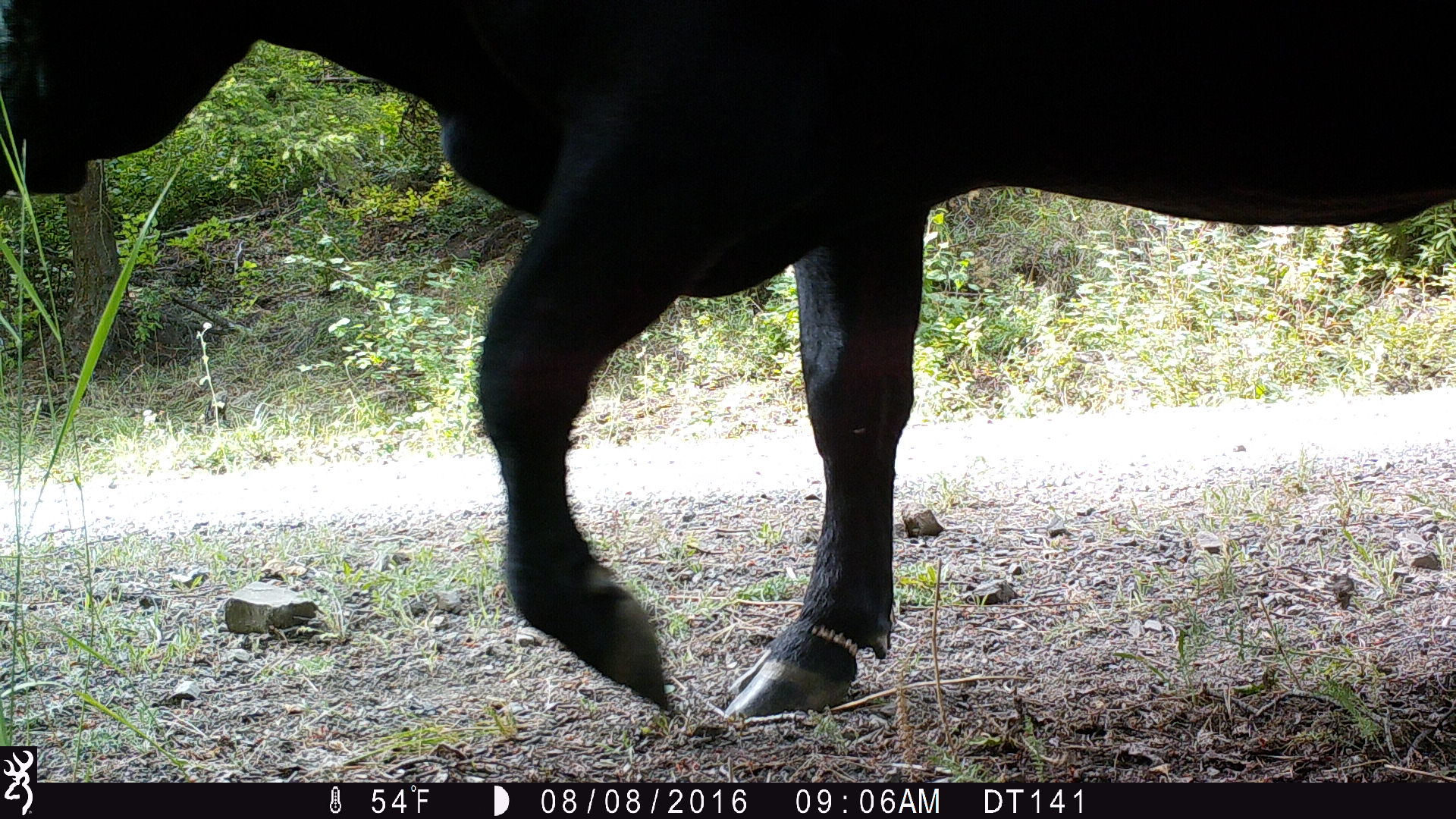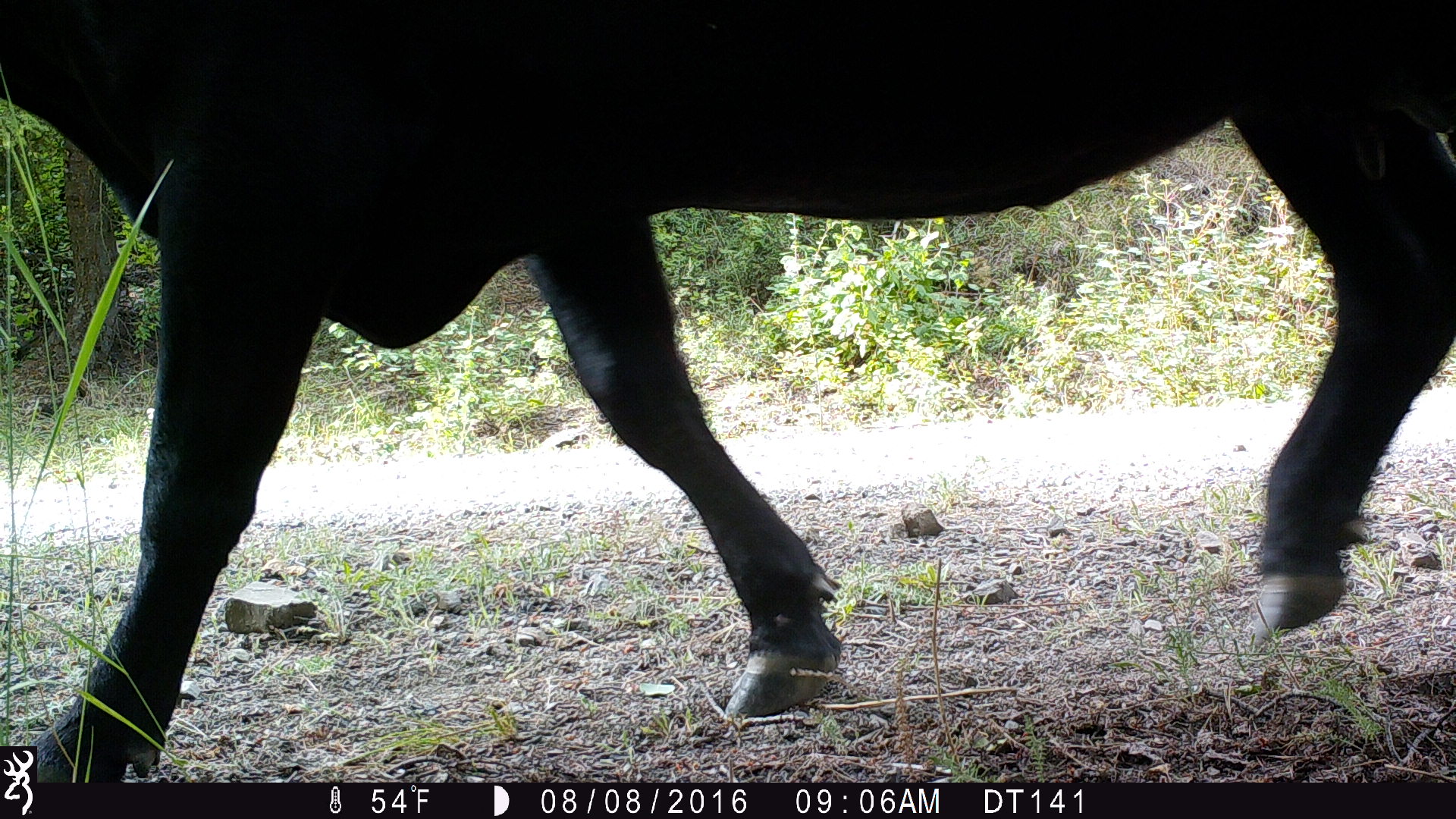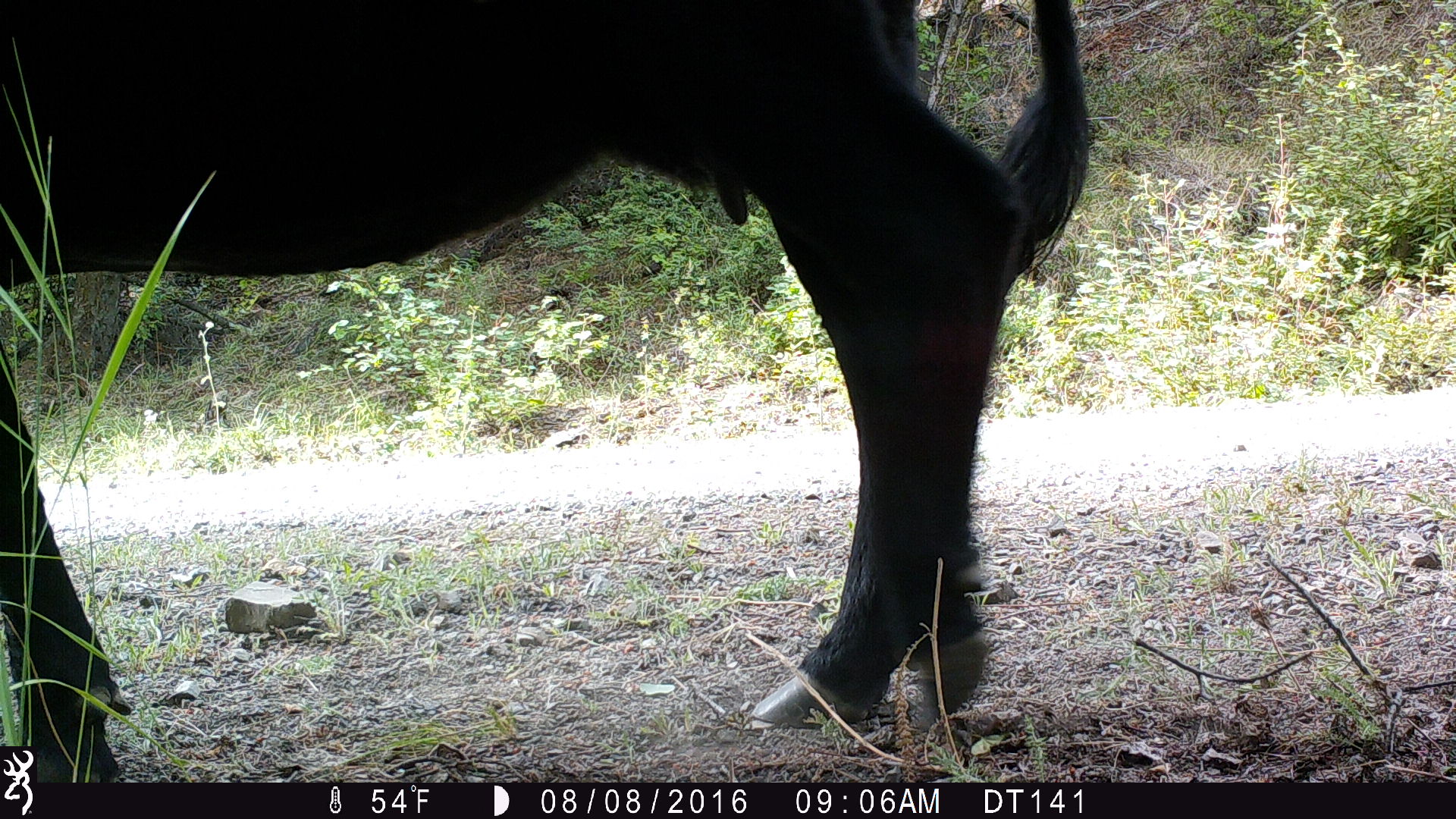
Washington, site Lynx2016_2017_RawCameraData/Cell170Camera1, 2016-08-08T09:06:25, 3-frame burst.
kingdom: Animalia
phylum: Chordata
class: Mammalia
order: Artiodactyla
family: Bovidae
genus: Bos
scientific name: Bos taurus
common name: domestic cattle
Domestic cattle (Bos taurus). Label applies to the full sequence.